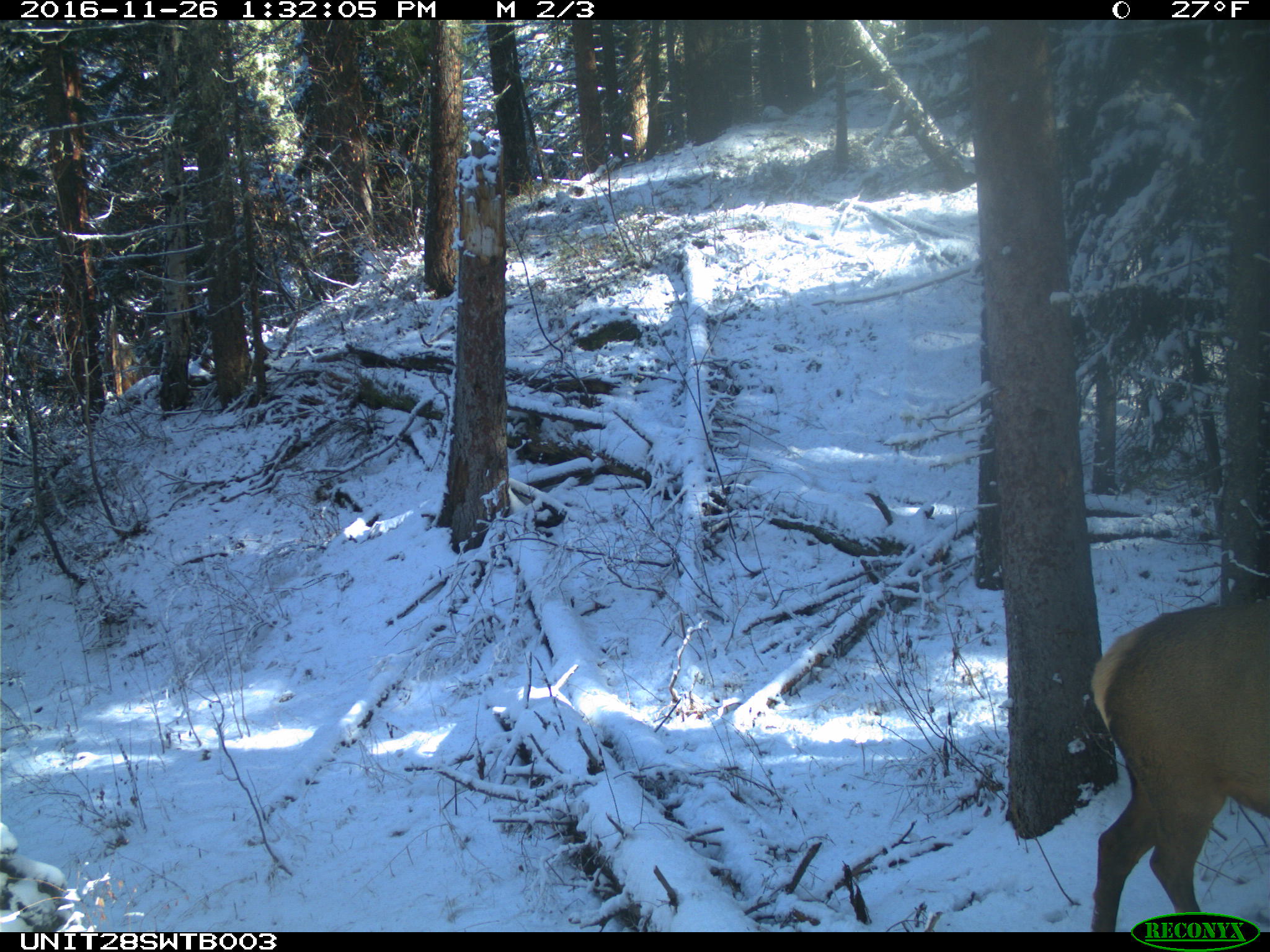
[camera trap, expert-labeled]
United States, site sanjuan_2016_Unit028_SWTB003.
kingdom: Animalia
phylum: Chordata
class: Mammalia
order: Artiodactyla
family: Cervidae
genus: Cervus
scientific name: Cervus elaphus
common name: red deer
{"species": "Cervus elaphus (red deer)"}